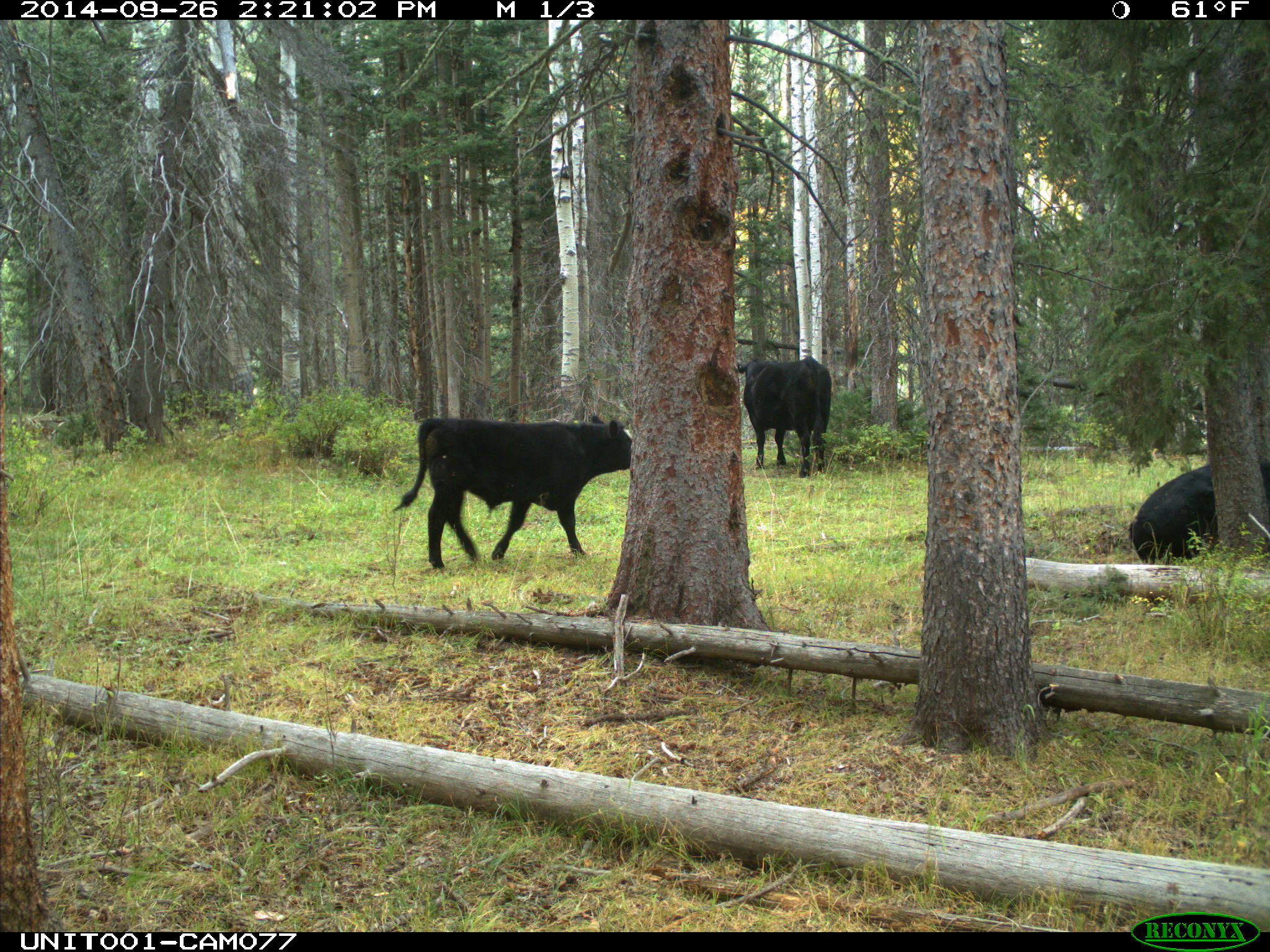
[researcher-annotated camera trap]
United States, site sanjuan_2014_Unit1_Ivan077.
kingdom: Animalia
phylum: Chordata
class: Mammalia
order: Artiodactyla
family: Bovidae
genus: Bos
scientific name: Bos taurus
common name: domestic cow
Bos taurus (domestic cow).